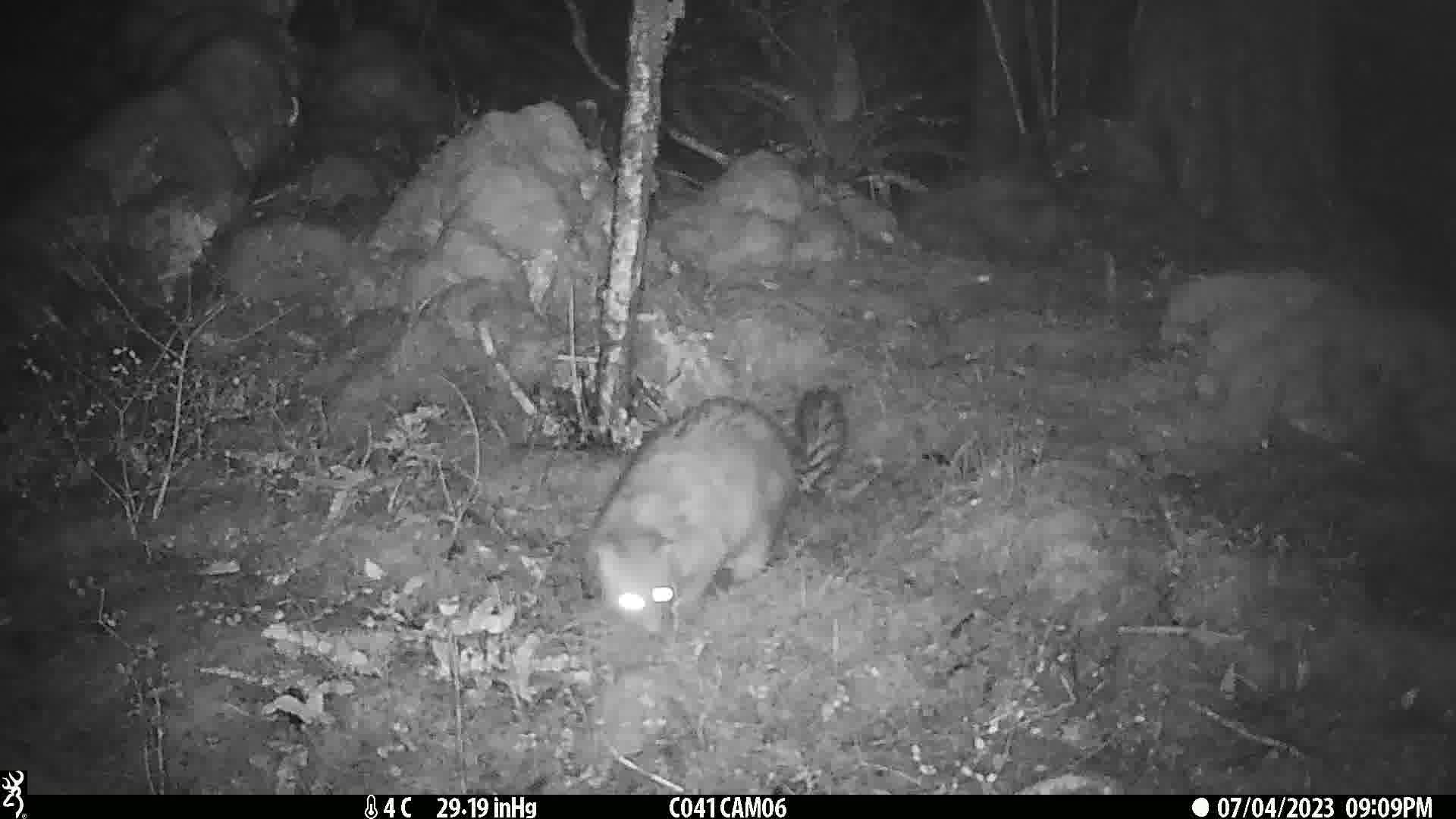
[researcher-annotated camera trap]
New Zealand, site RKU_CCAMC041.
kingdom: Animalia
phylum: Chordata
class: Mammalia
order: Diprotodontia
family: Phalangeridae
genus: Trichosurus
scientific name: Trichosurus vulpecula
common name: common brushtail possum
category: possum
Possum (common brushtail possum) (Trichosurus vulpecula).